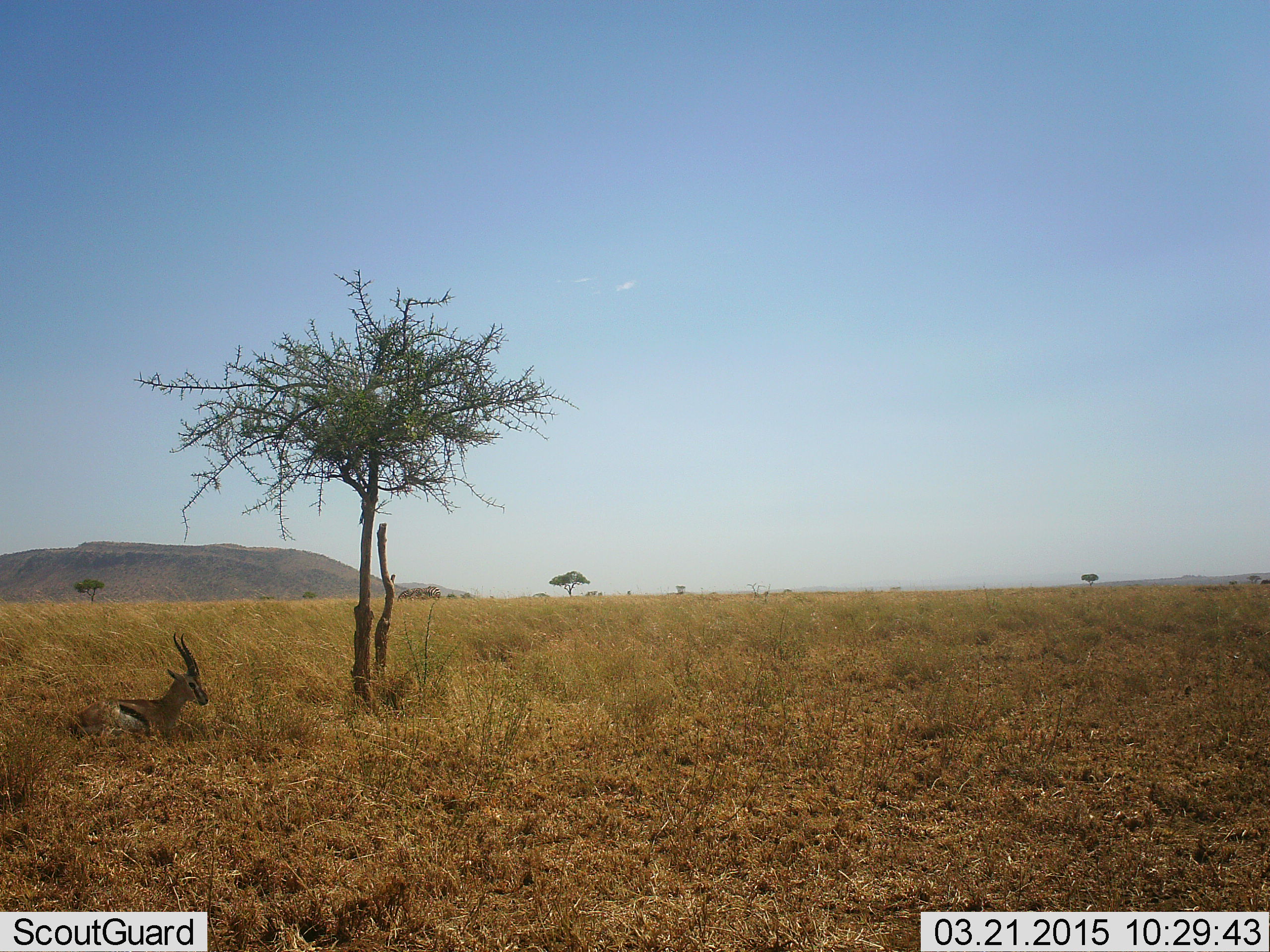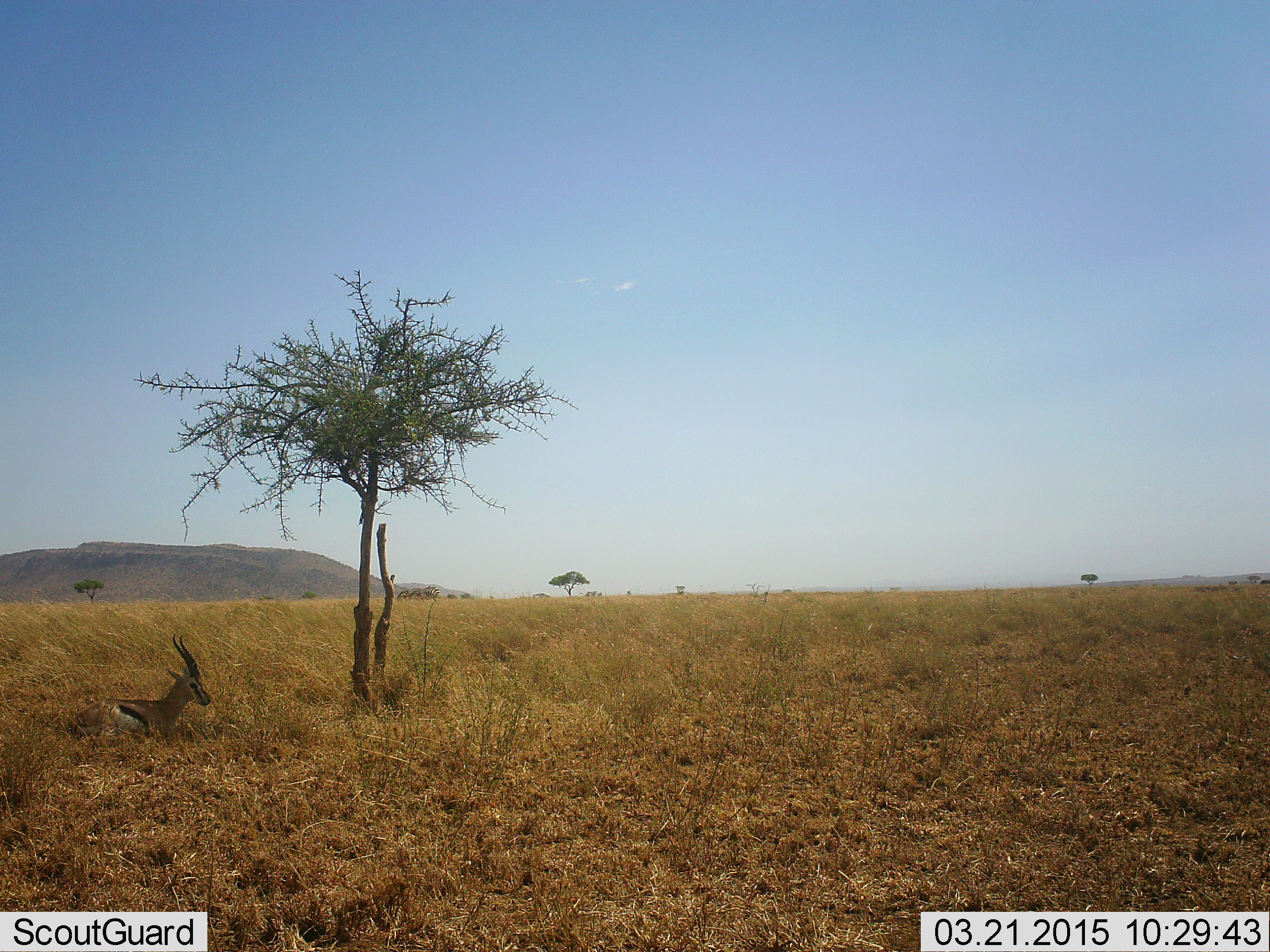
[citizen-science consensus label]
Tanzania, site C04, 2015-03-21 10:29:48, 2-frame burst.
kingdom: Animalia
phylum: Chordata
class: Mammalia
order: Artiodactyla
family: Bovidae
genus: Eudorcas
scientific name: Eudorcas thomsonii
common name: thomson's gazelle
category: gazellethomsons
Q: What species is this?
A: Gazellethomsons (thomson's gazelle) (Eudorcas thomsonii).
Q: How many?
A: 1.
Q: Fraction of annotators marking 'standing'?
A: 0%.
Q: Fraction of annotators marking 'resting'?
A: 100%.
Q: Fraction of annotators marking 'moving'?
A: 0%.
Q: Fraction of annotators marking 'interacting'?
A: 0%.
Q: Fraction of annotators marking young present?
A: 0%.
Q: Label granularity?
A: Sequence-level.